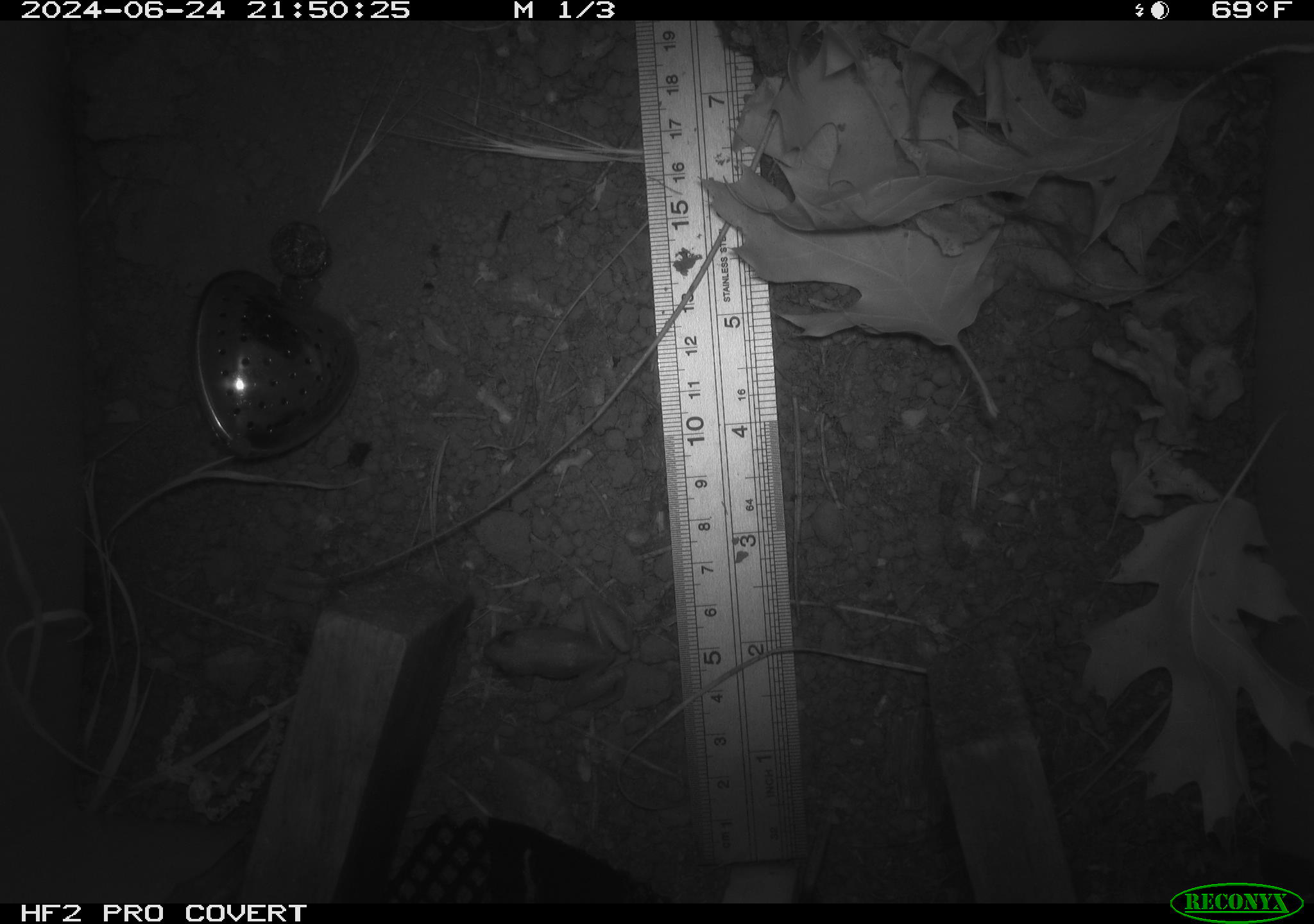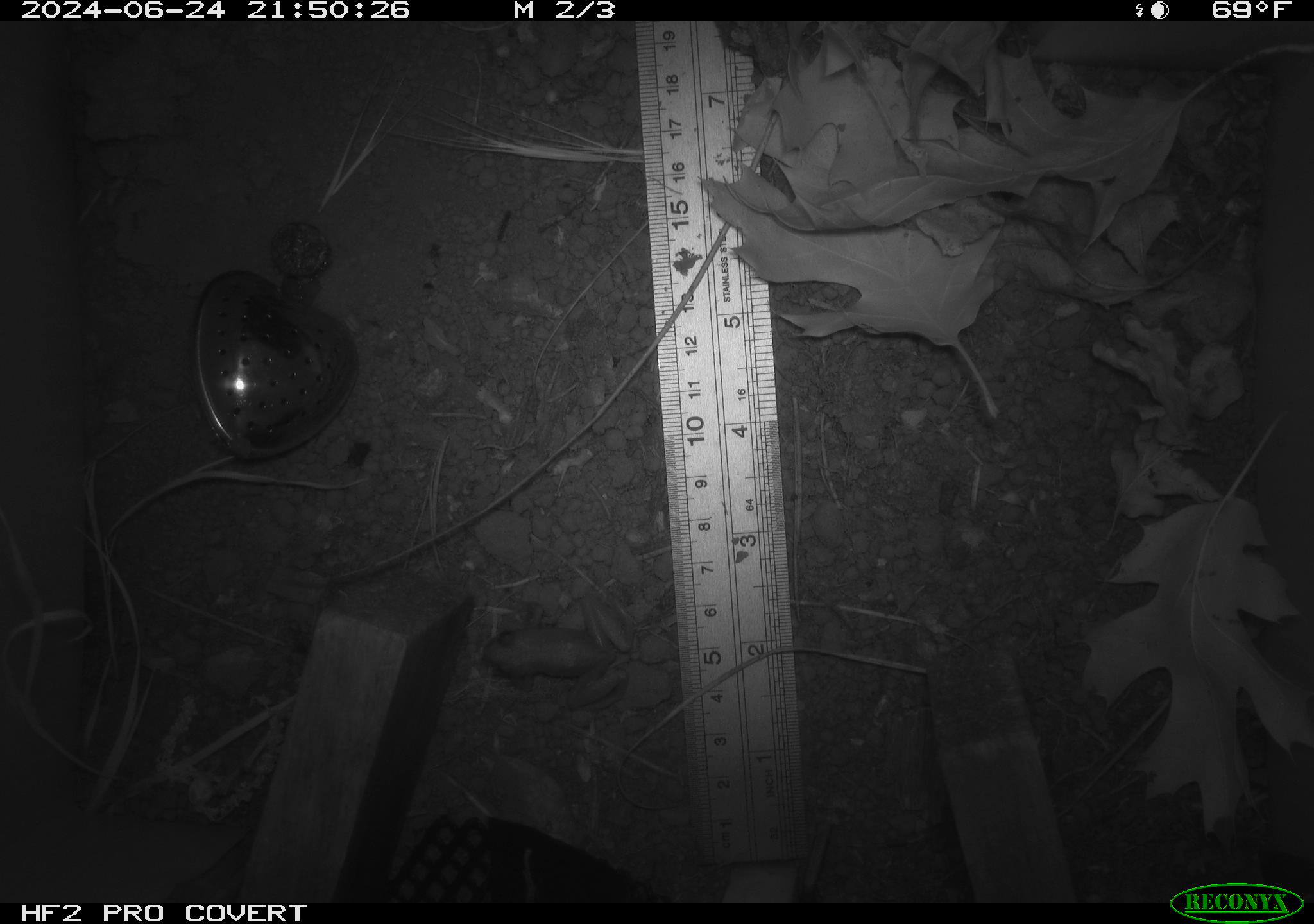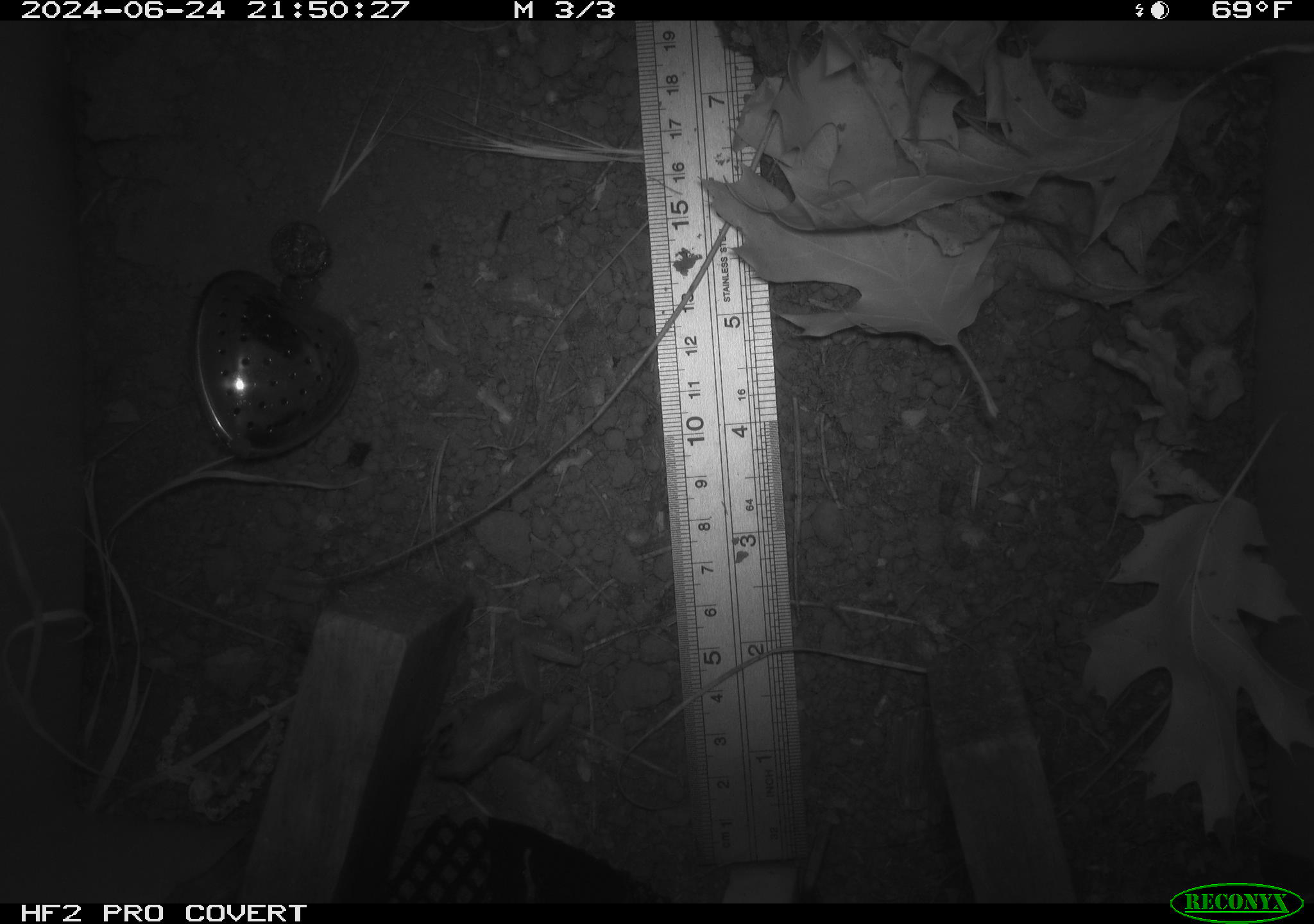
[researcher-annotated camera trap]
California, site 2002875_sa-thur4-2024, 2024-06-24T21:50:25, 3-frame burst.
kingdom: Animalia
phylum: Chordata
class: Amphibia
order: Anura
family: Hylidae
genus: Pseudacris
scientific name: Pseudacris regilla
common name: sierran treefrog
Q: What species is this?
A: Sierran treefrog (Pseudacris regilla).